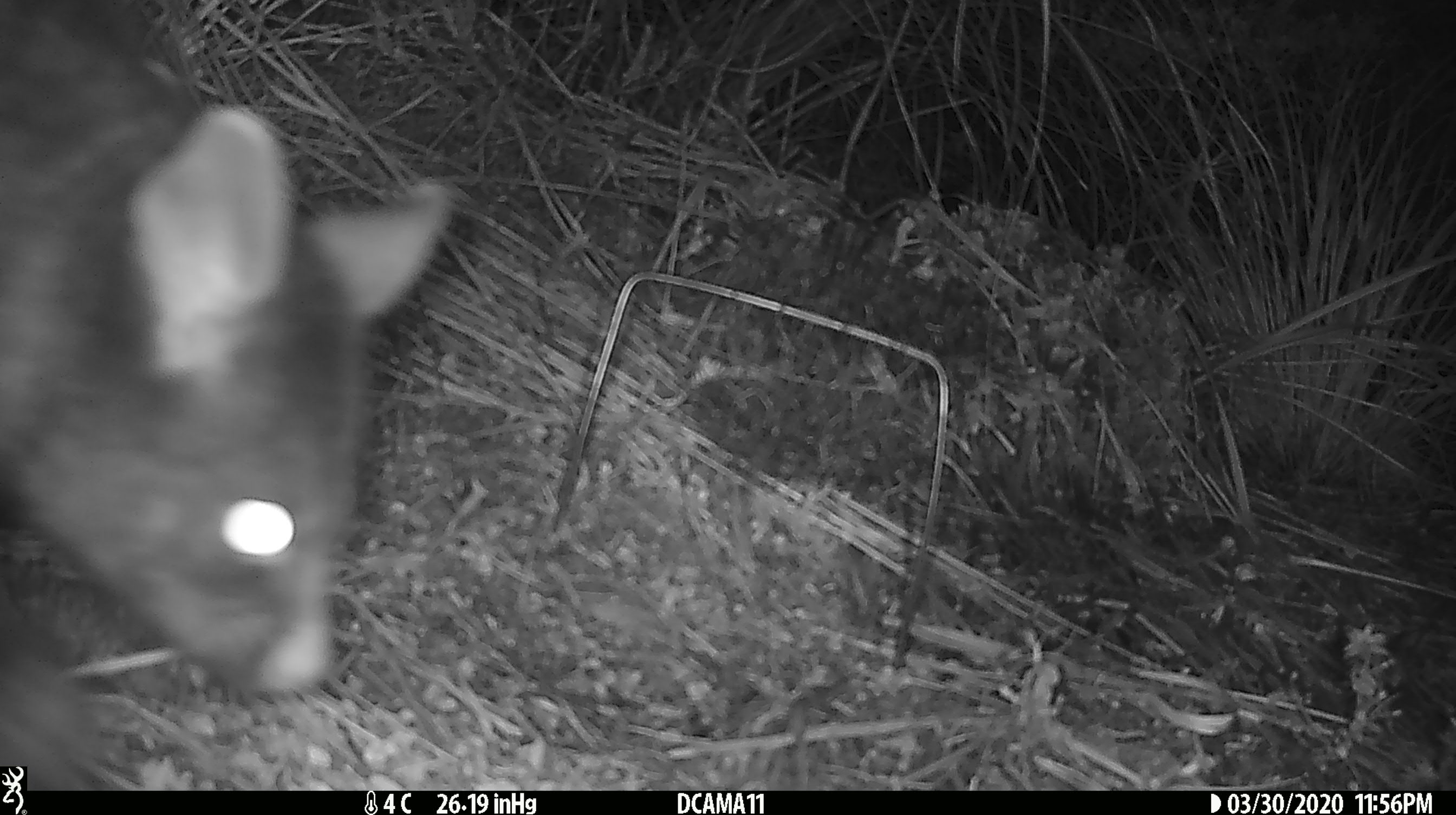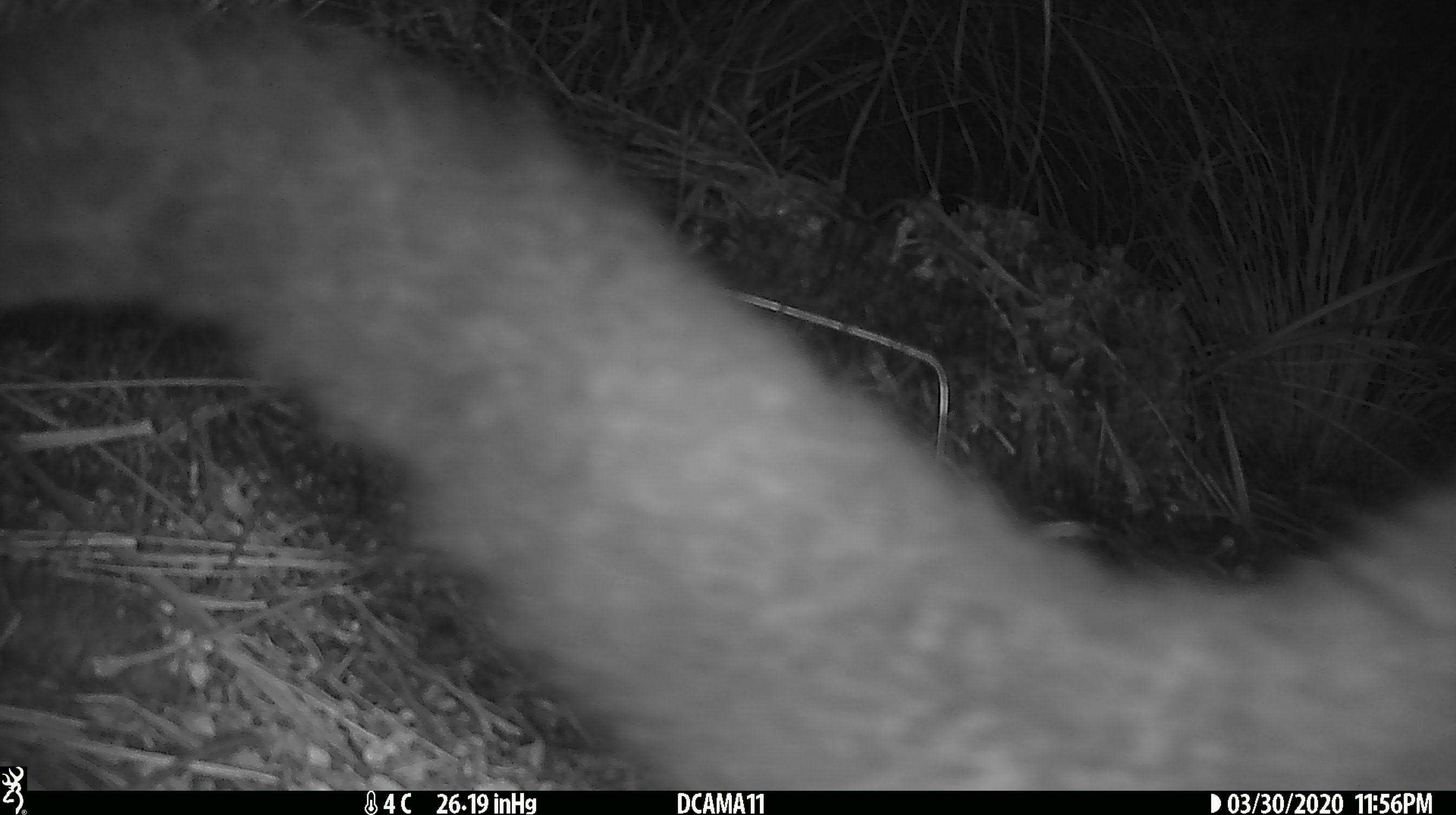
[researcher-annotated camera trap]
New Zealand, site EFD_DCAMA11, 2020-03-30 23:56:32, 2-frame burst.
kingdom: Animalia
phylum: Chordata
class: Mammalia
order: Diprotodontia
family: Phalangeridae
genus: Trichosurus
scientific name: Trichosurus vulpecula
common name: common brushtail possum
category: possum